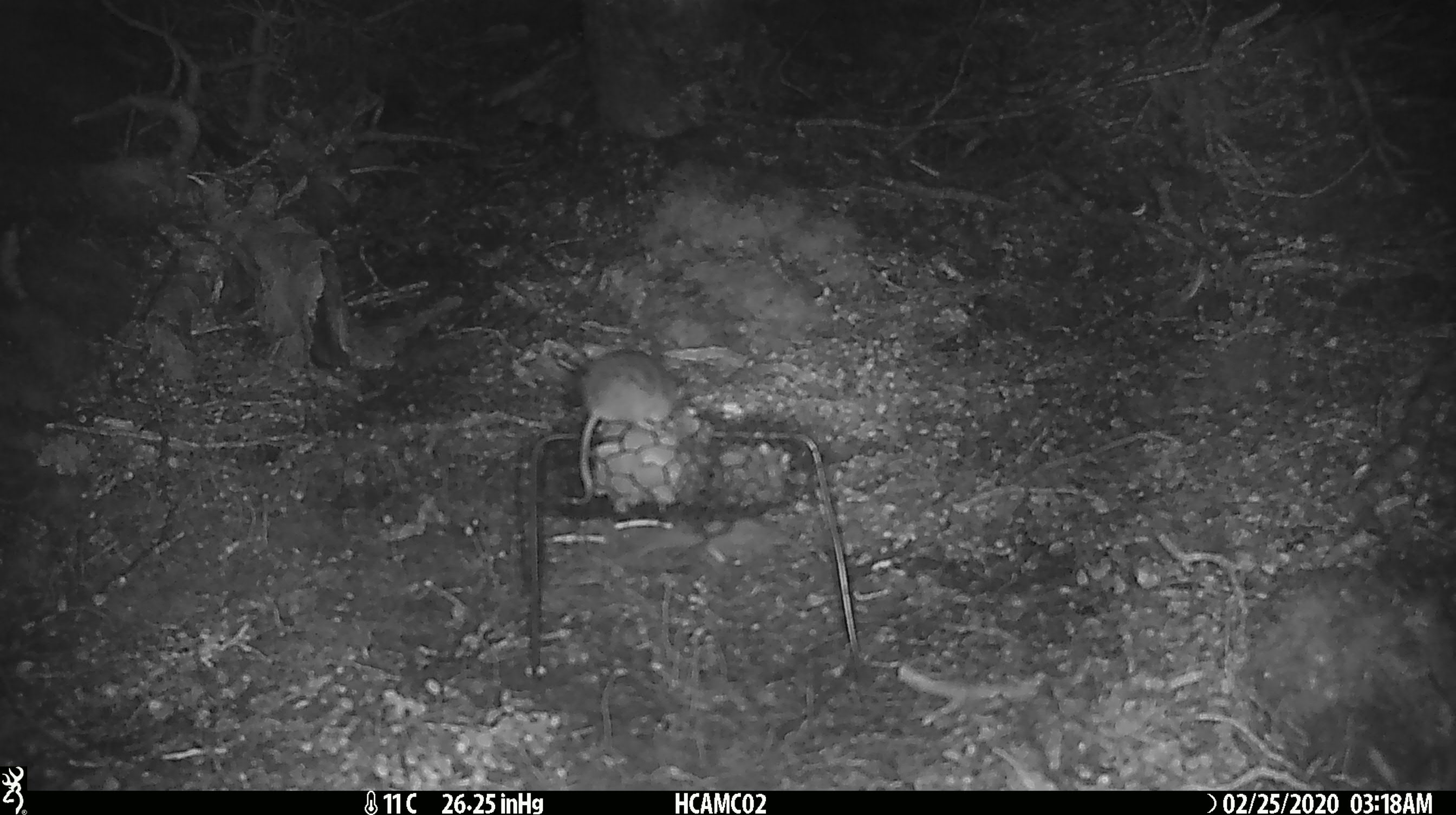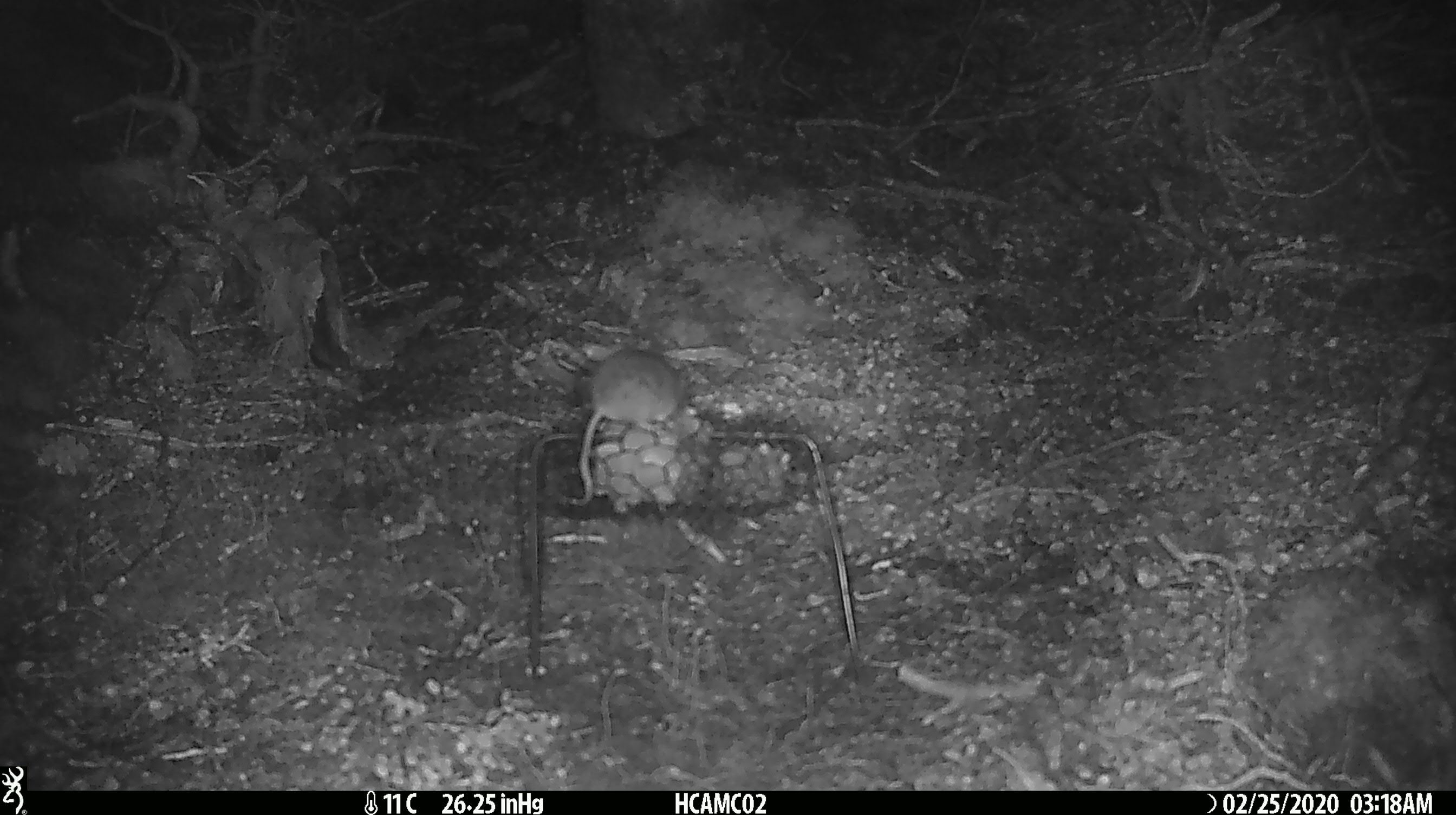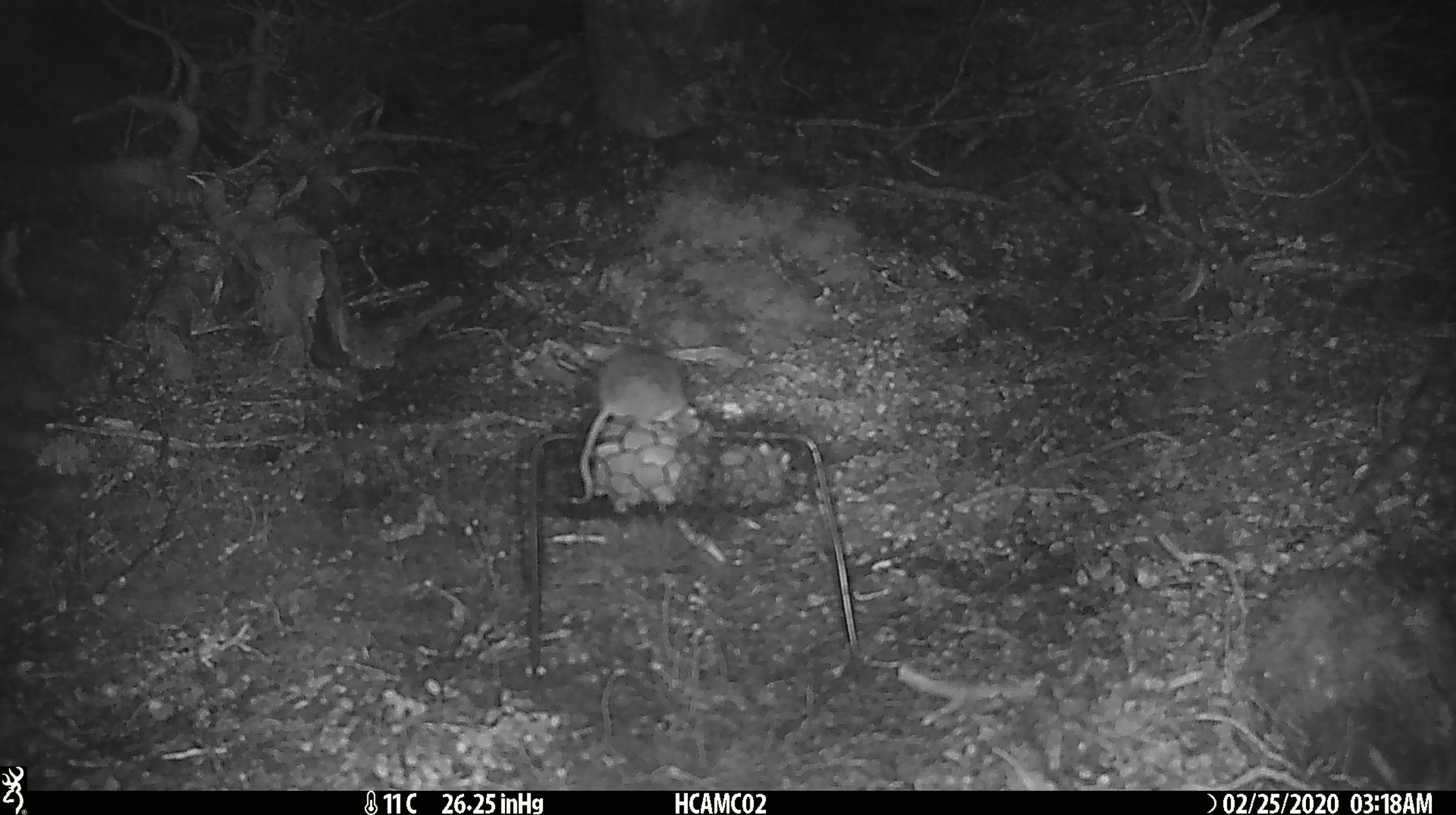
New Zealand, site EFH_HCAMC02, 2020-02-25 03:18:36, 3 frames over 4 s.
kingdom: Animalia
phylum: Chordata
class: Mammalia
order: Rodentia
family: Muridae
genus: Mus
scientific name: Mus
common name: mouse